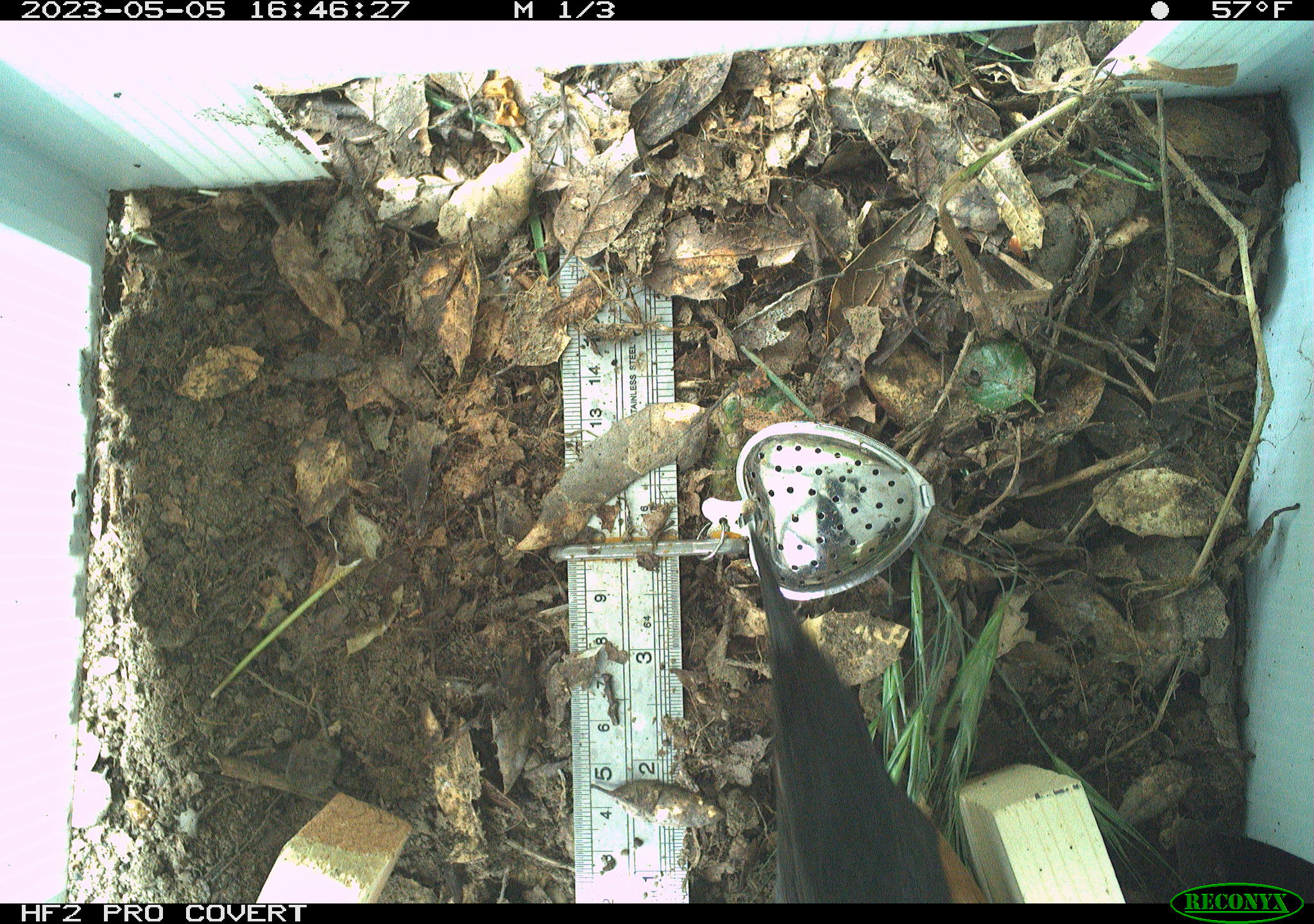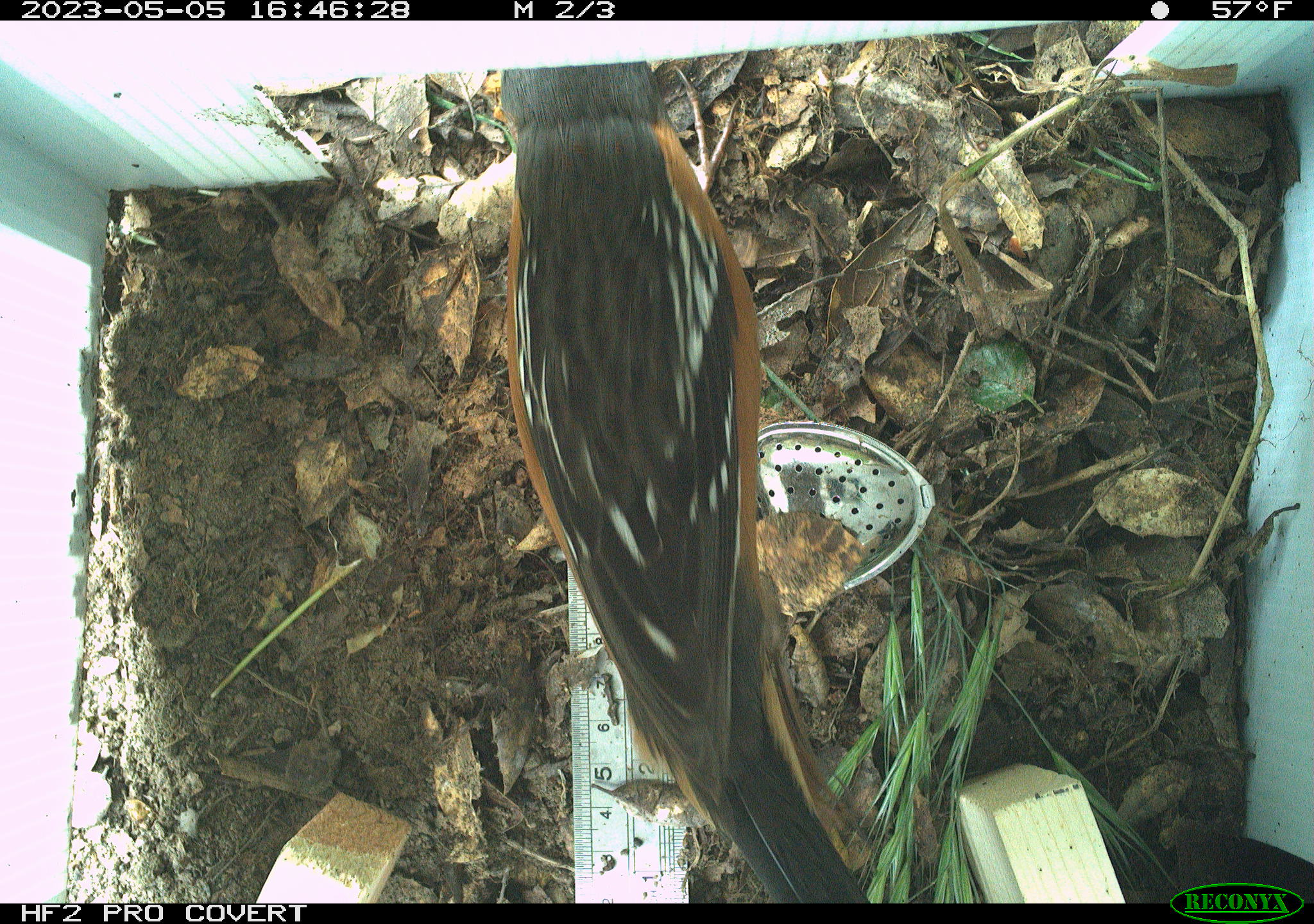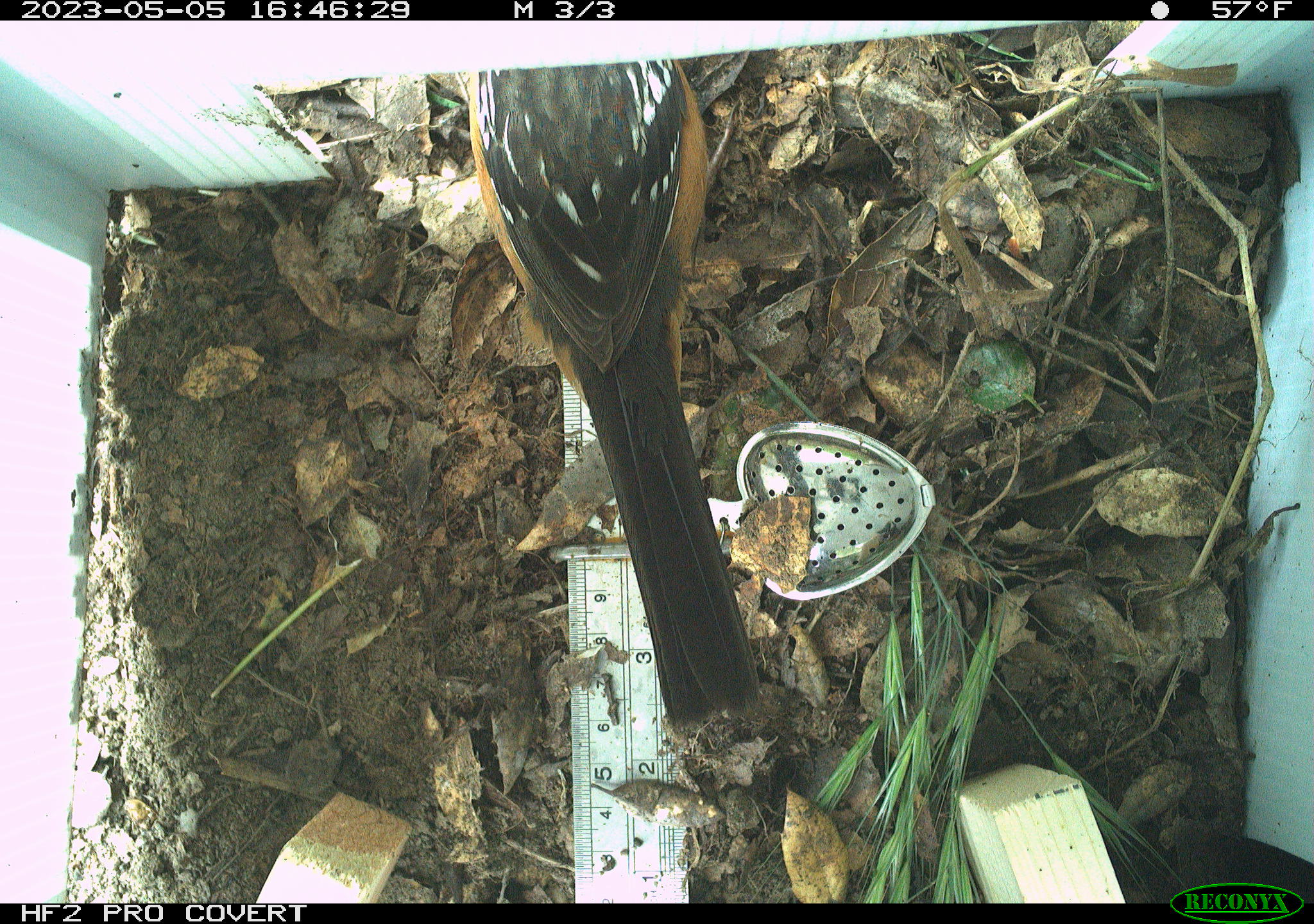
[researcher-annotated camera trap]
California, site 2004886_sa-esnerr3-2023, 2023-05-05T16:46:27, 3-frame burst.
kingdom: Animalia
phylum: Chordata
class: Aves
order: Passeriformes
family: Passerellidae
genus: Pipilo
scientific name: Pipilo maculatus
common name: spotted towhee